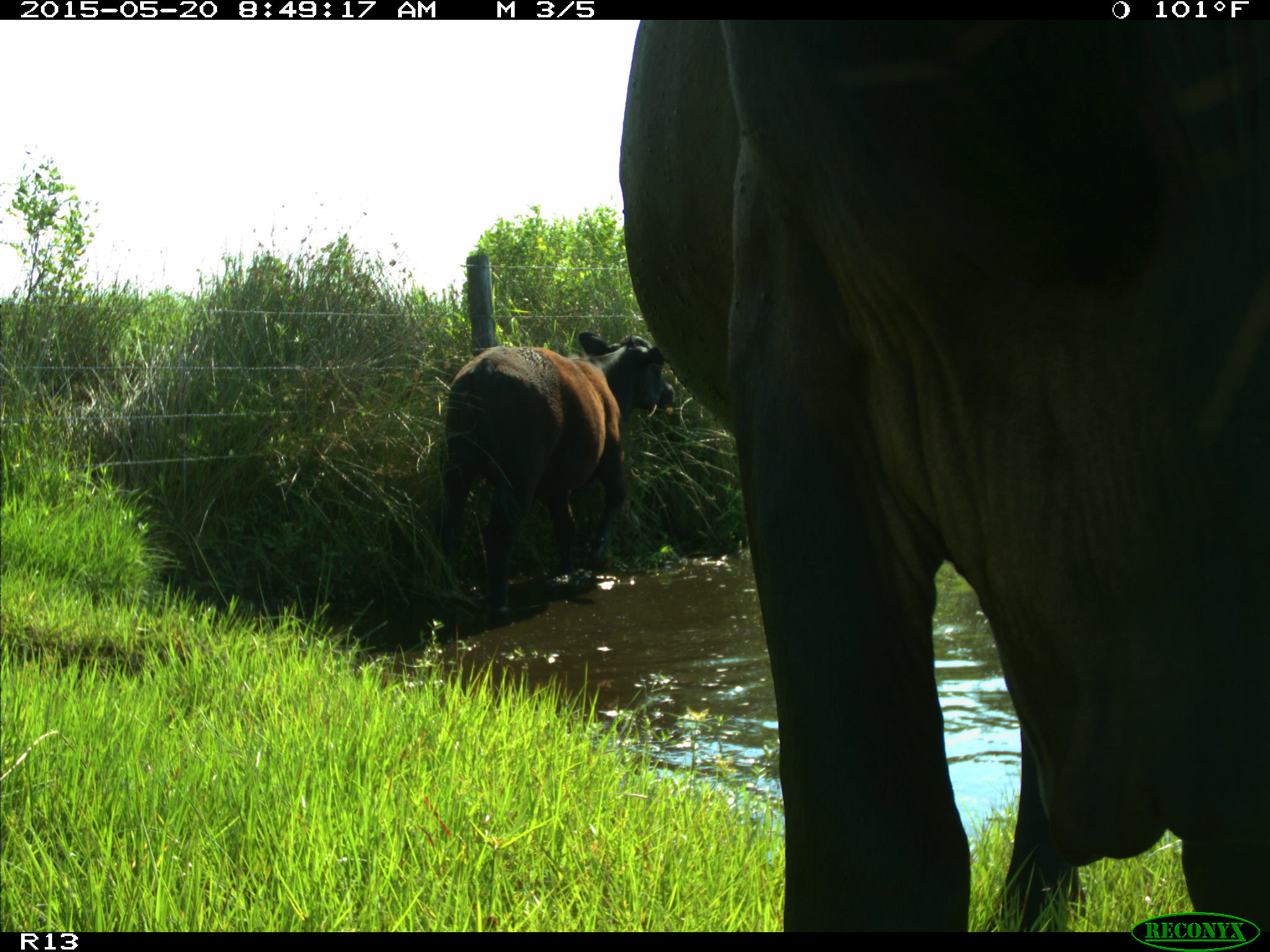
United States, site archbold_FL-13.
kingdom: Animalia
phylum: Chordata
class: Mammalia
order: Artiodactyla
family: Bovidae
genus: Bos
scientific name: Bos taurus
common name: domestic cow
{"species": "Bos taurus (domestic cow)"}